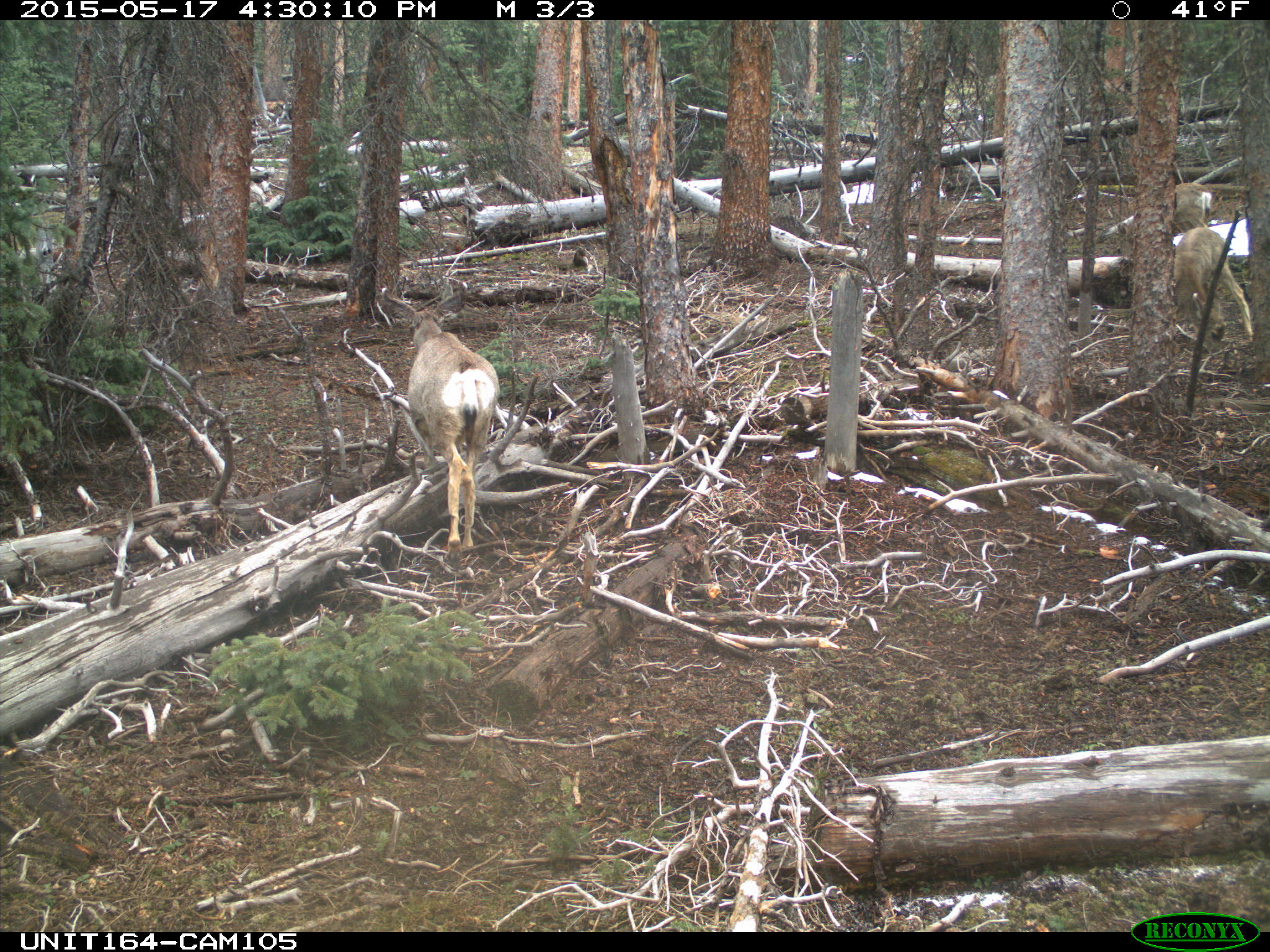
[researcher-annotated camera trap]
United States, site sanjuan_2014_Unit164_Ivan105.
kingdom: Animalia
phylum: Chordata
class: Mammalia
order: Artiodactyla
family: Cervidae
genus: Odocoileus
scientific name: Odocoileus hemionus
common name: mule deer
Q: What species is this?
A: Odocoileus hemionus (mule deer).